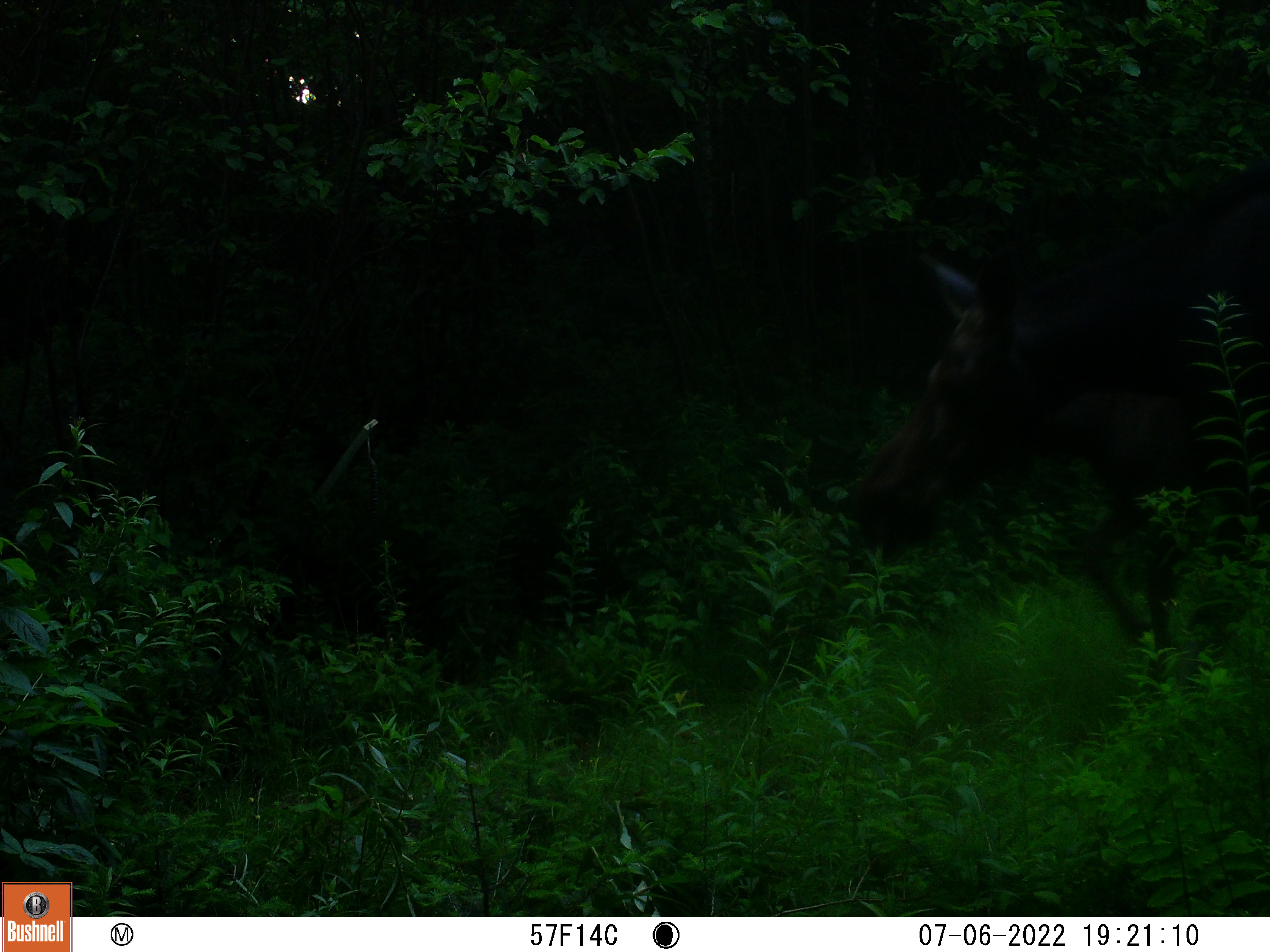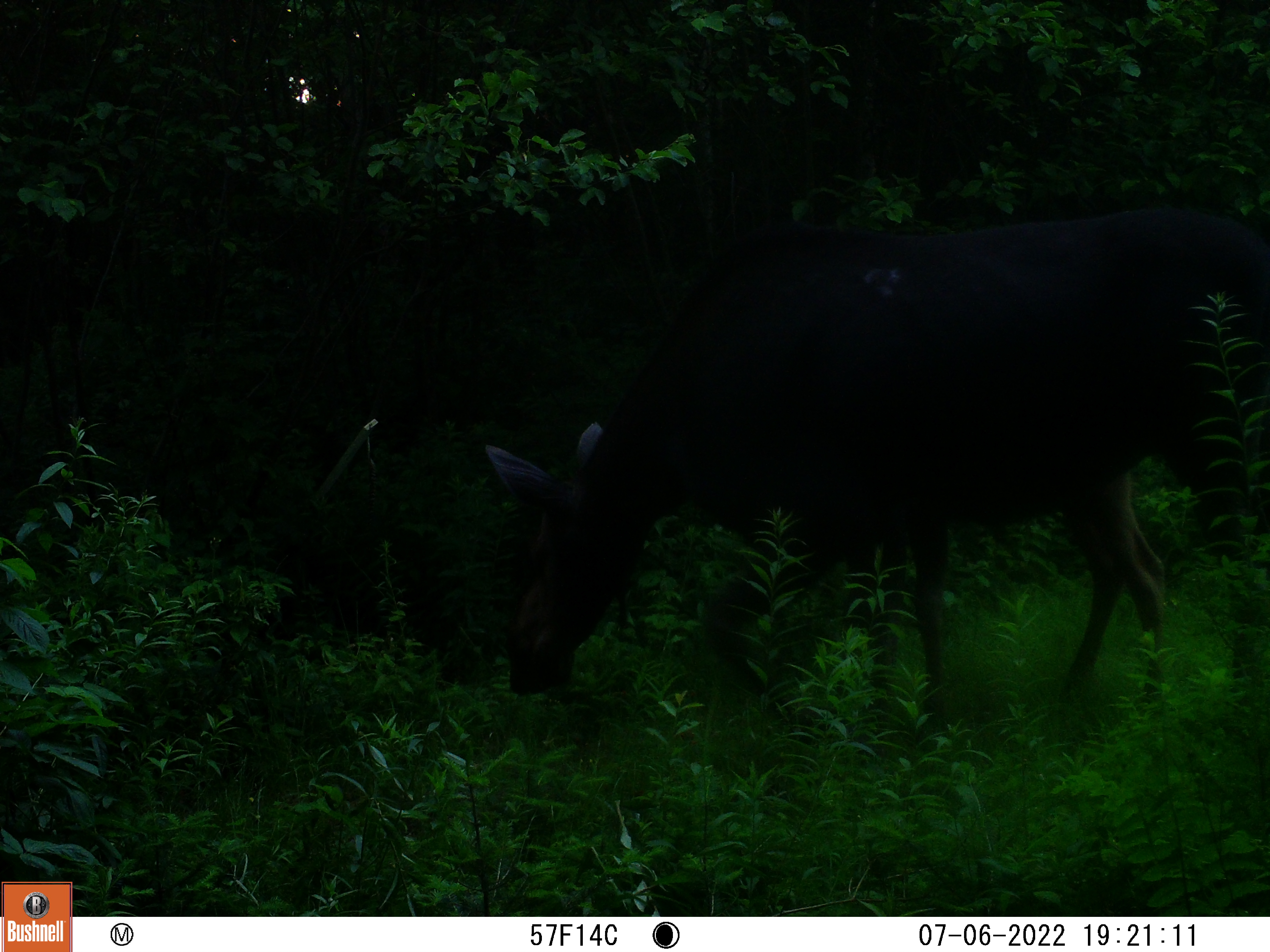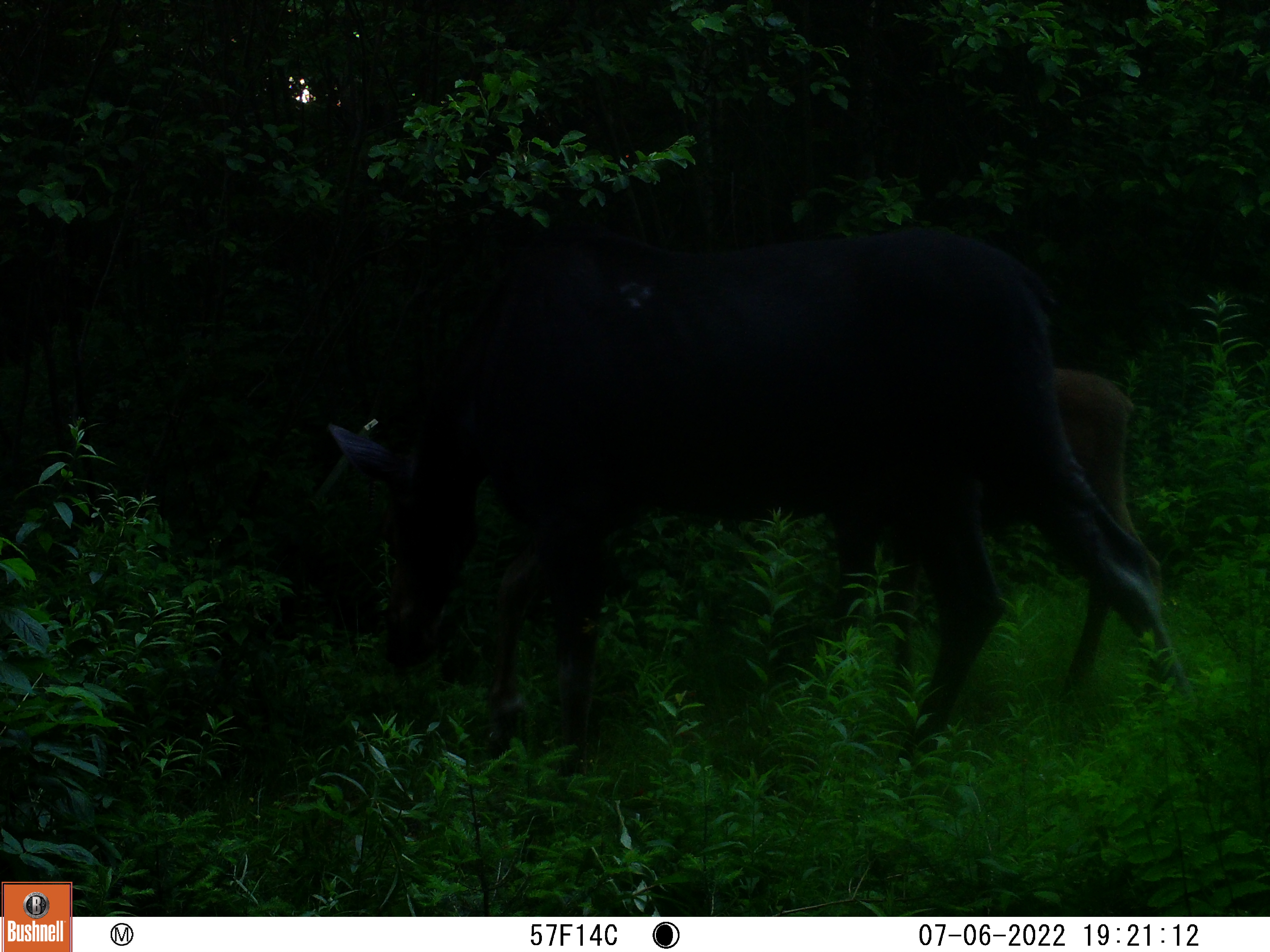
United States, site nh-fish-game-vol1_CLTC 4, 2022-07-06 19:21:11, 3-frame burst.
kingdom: Animalia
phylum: Chordata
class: Mammalia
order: Artiodactyla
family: Cervidae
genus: Alces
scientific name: Alces alces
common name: moose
Moose (Alces alces).